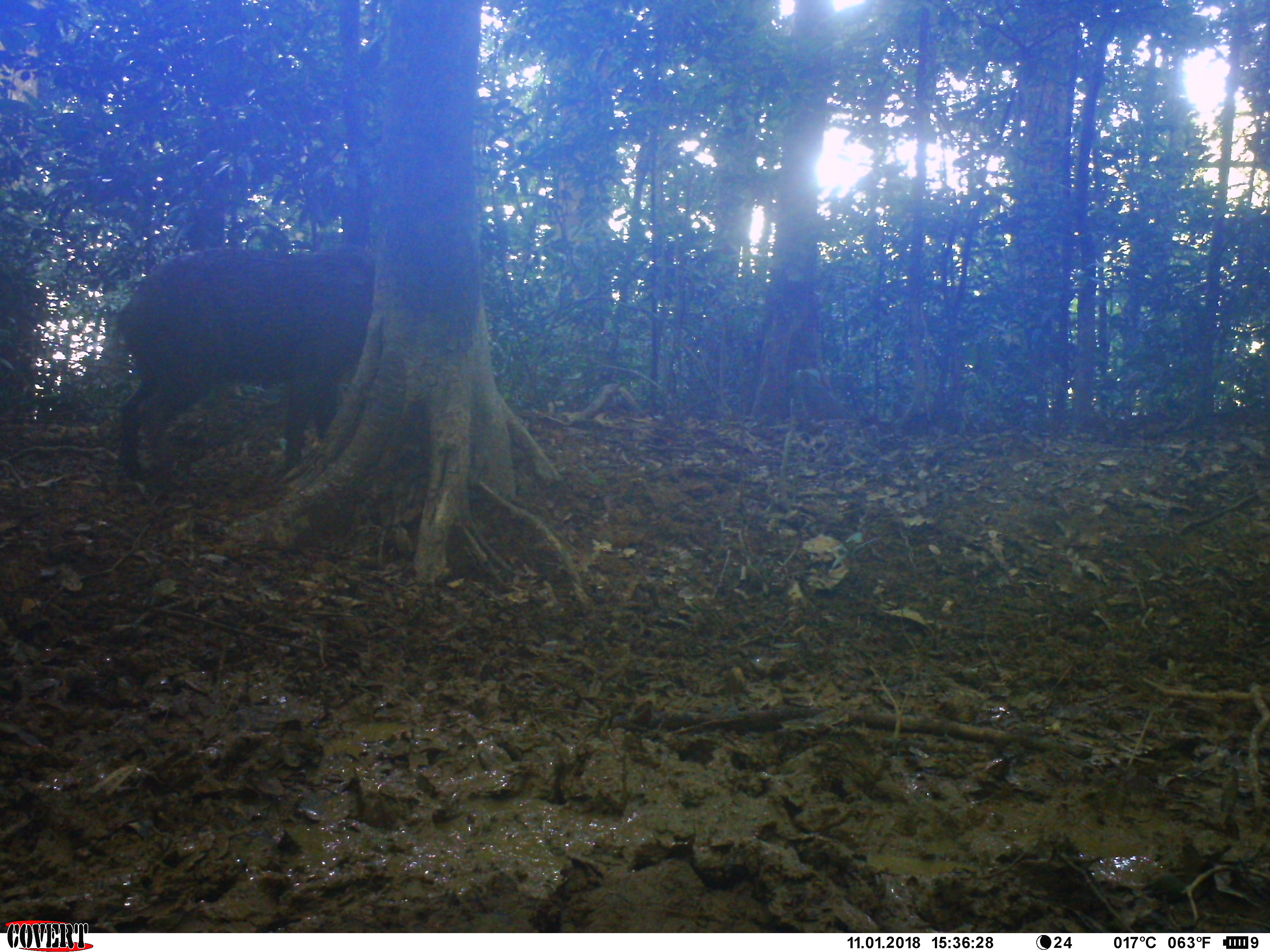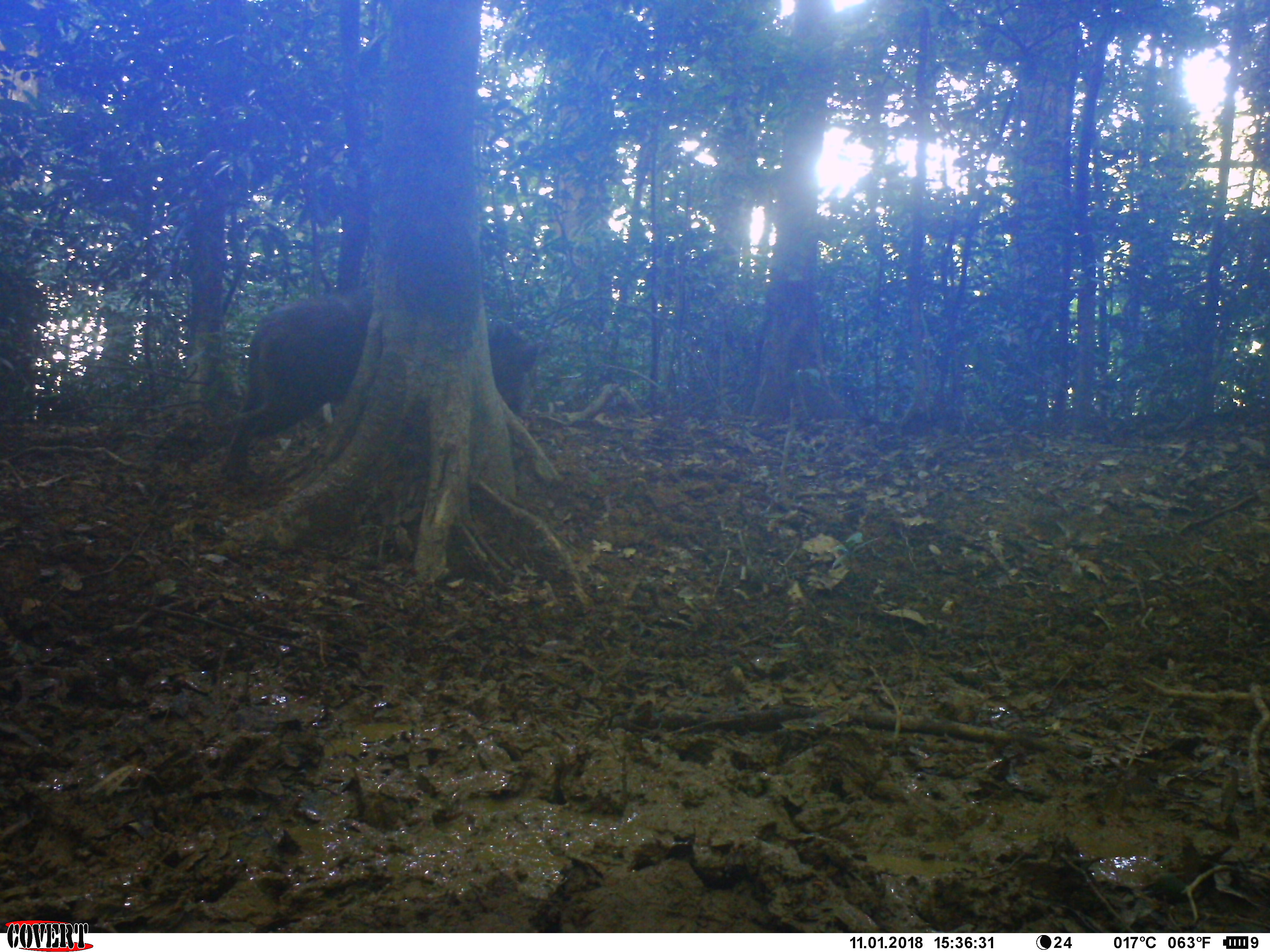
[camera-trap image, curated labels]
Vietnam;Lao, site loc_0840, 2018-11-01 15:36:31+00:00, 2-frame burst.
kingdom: Animalia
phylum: Chordata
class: Mammalia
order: Artiodactyla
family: Suidae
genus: Sus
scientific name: Sus scrofa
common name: eurasian wild pig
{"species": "eurasian wild pig (Sus scrofa)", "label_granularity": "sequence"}